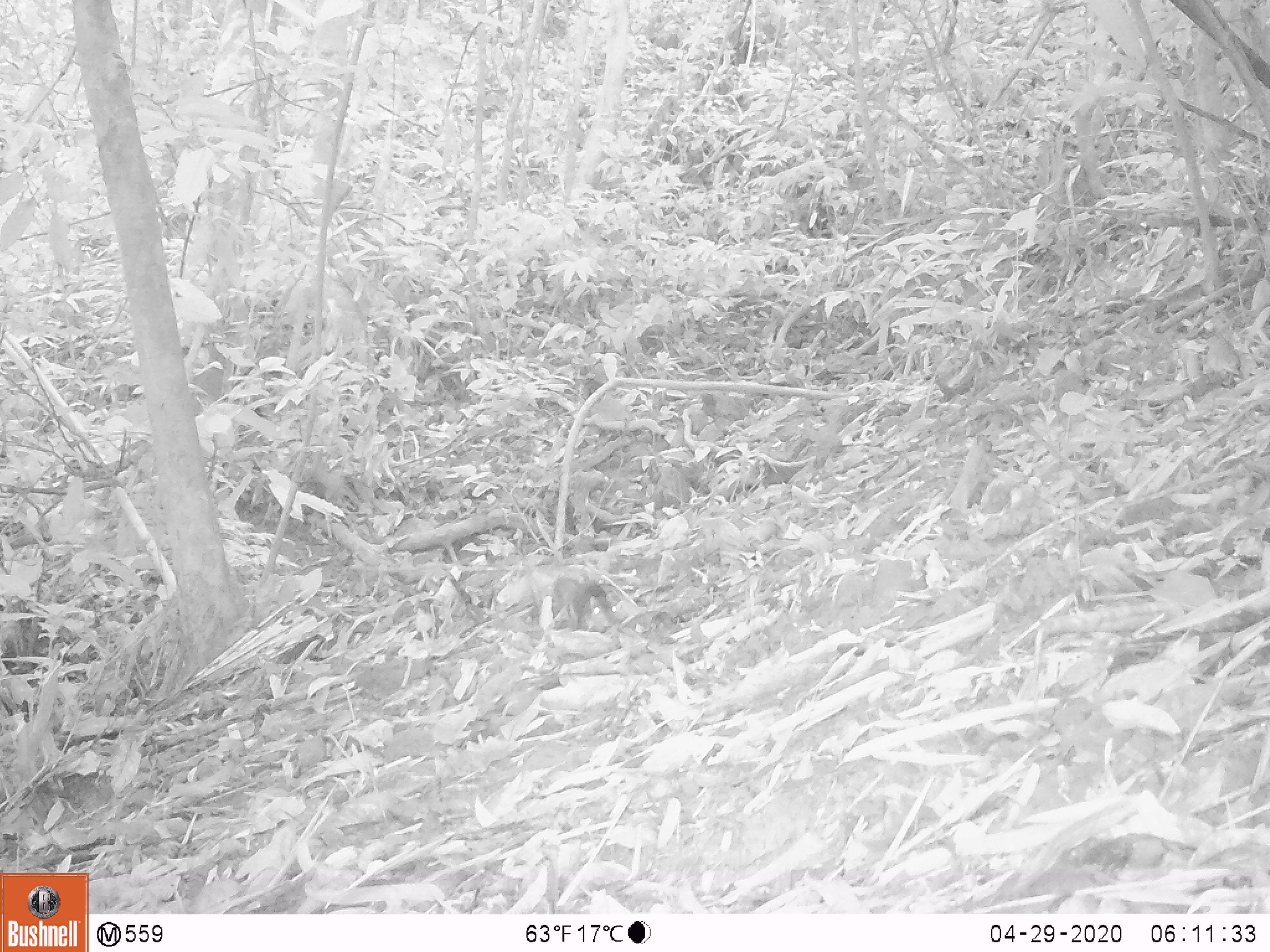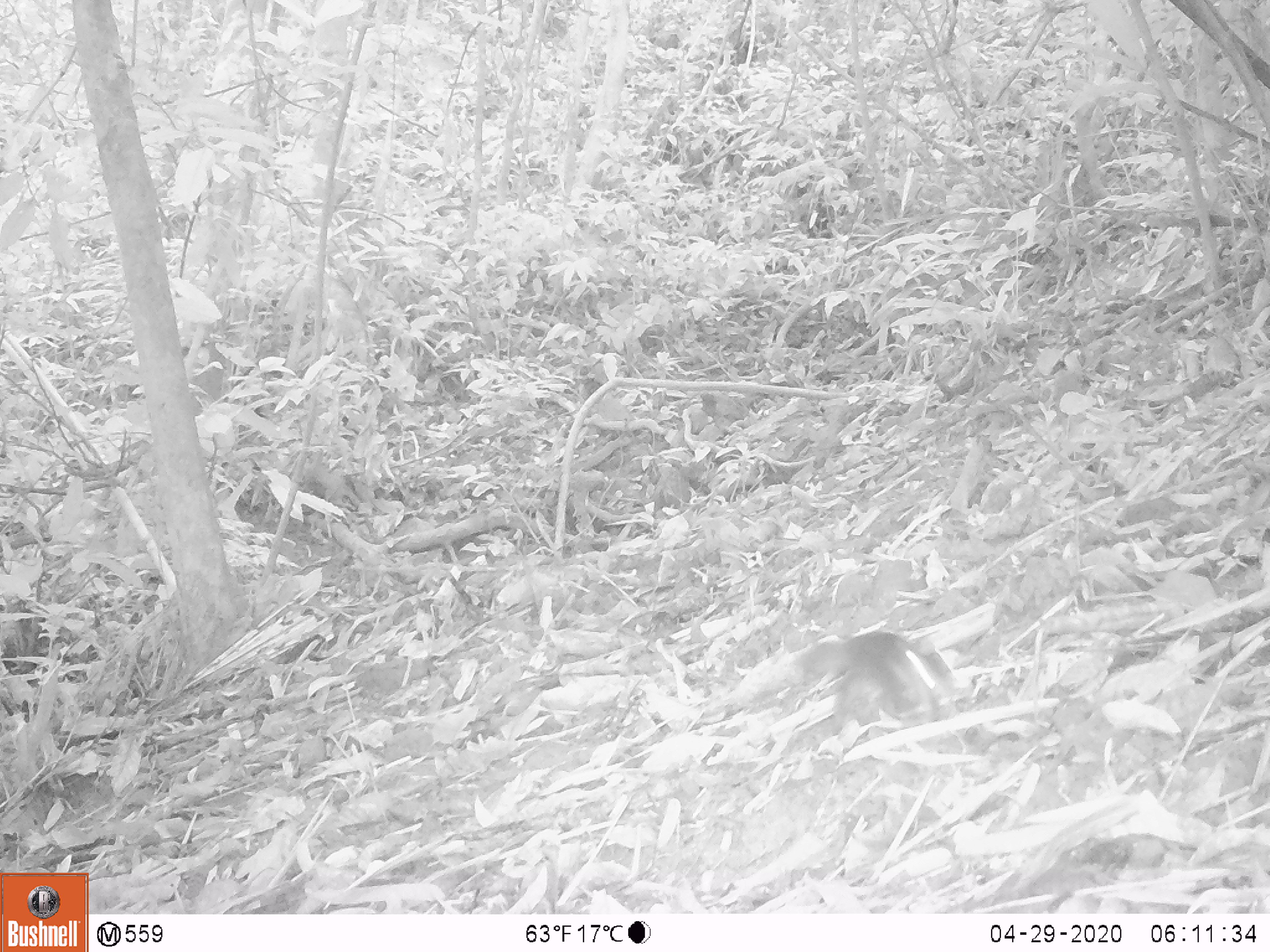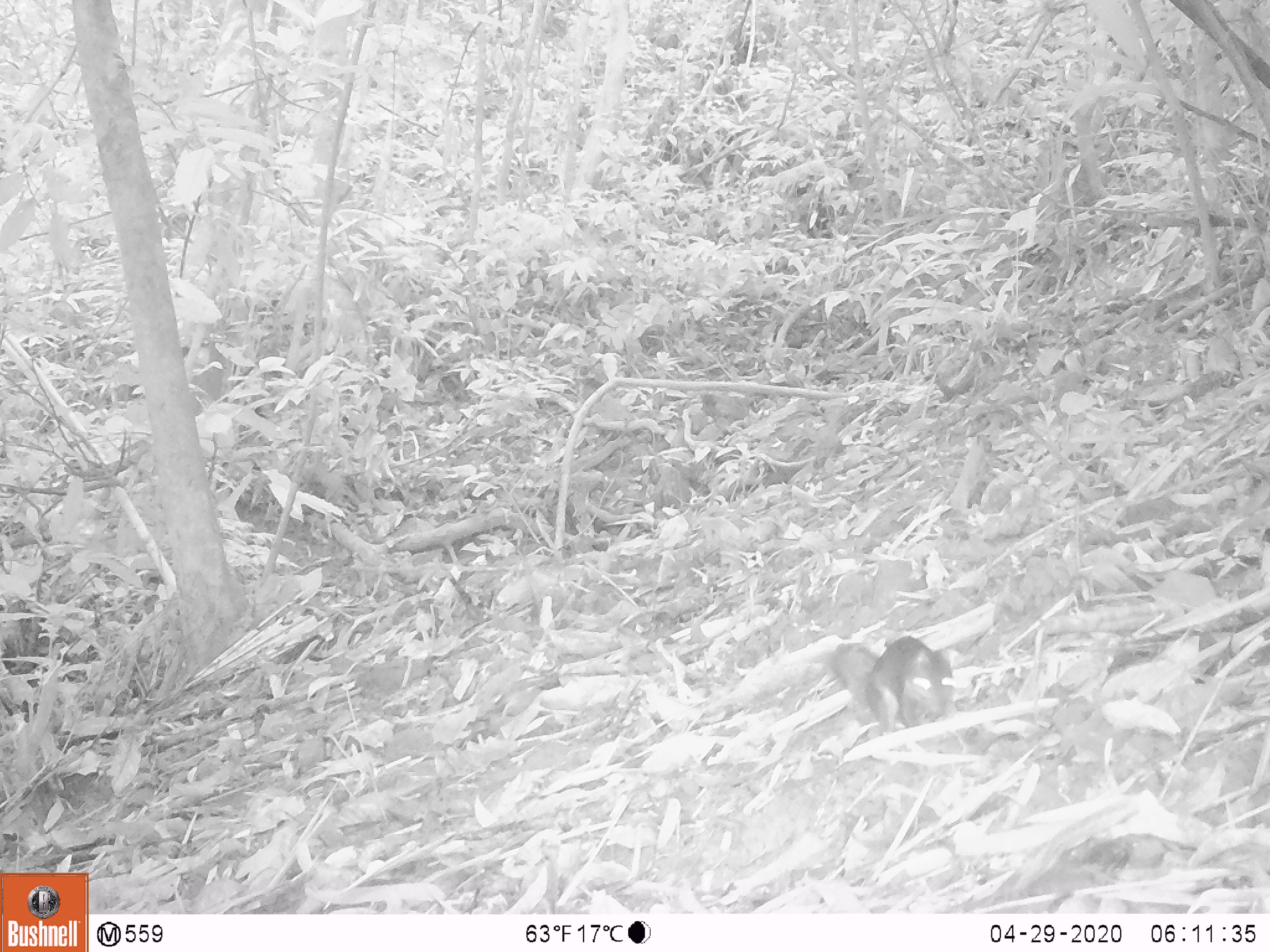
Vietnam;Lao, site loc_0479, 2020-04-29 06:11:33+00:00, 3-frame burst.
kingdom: Animalia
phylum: Chordata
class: Mammalia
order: Rodentia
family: Sciuridae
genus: Dremomys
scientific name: Dremomys rufigenis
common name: red-cheeked squirrel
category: red cheeked squirrel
Red cheeked squirrel (red-cheeked squirrel) (Dremomys rufigenis). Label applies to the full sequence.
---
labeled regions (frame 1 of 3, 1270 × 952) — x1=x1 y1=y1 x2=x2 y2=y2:
red cheeked squirrel: x1=547 y1=568 x2=619 y2=633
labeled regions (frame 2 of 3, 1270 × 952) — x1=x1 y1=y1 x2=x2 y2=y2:
red cheeked squirrel: x1=790 y1=628 x2=958 y2=734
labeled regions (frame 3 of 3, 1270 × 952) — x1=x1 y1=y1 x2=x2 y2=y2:
red cheeked squirrel: x1=827 y1=634 x2=956 y2=734